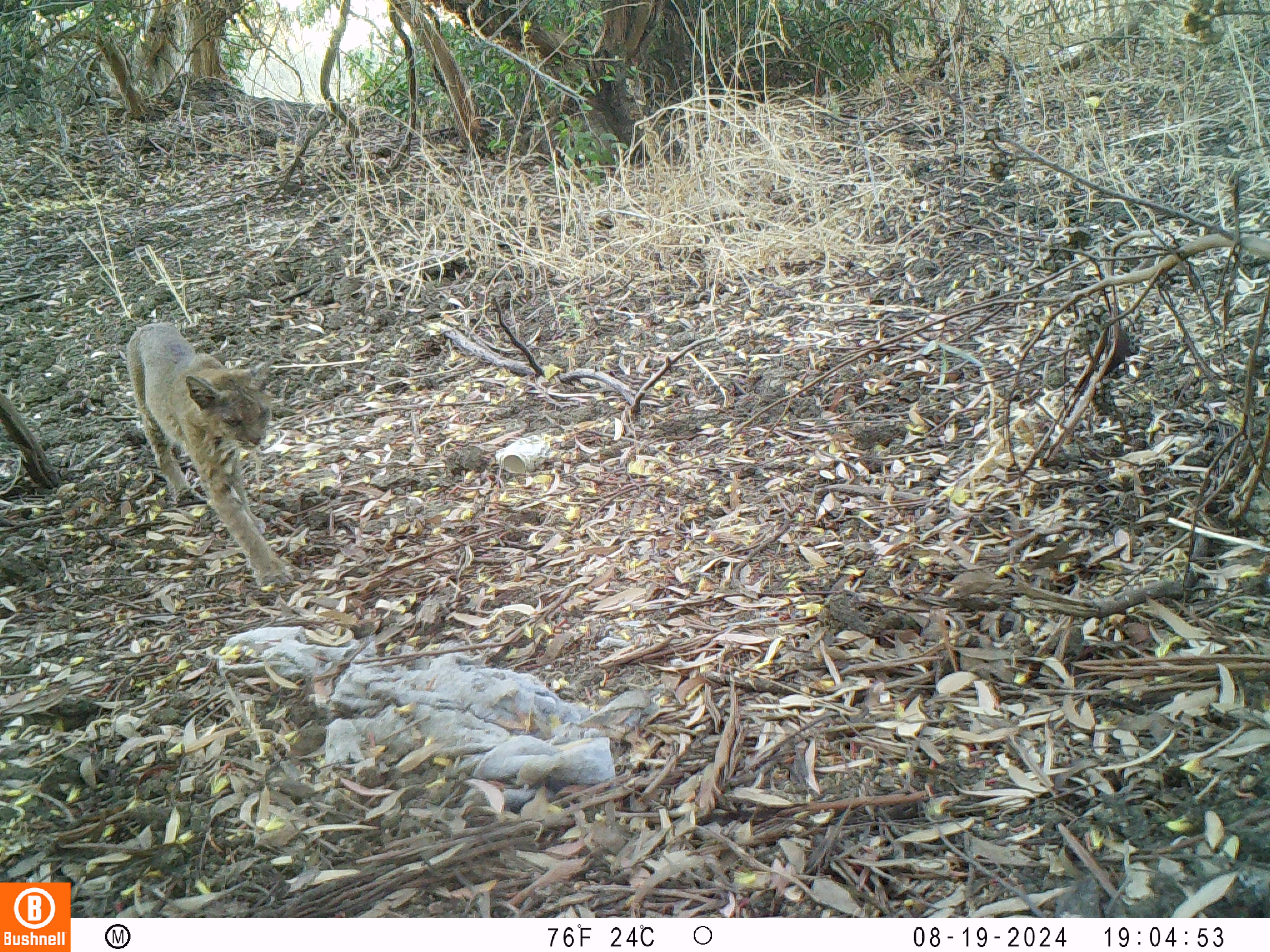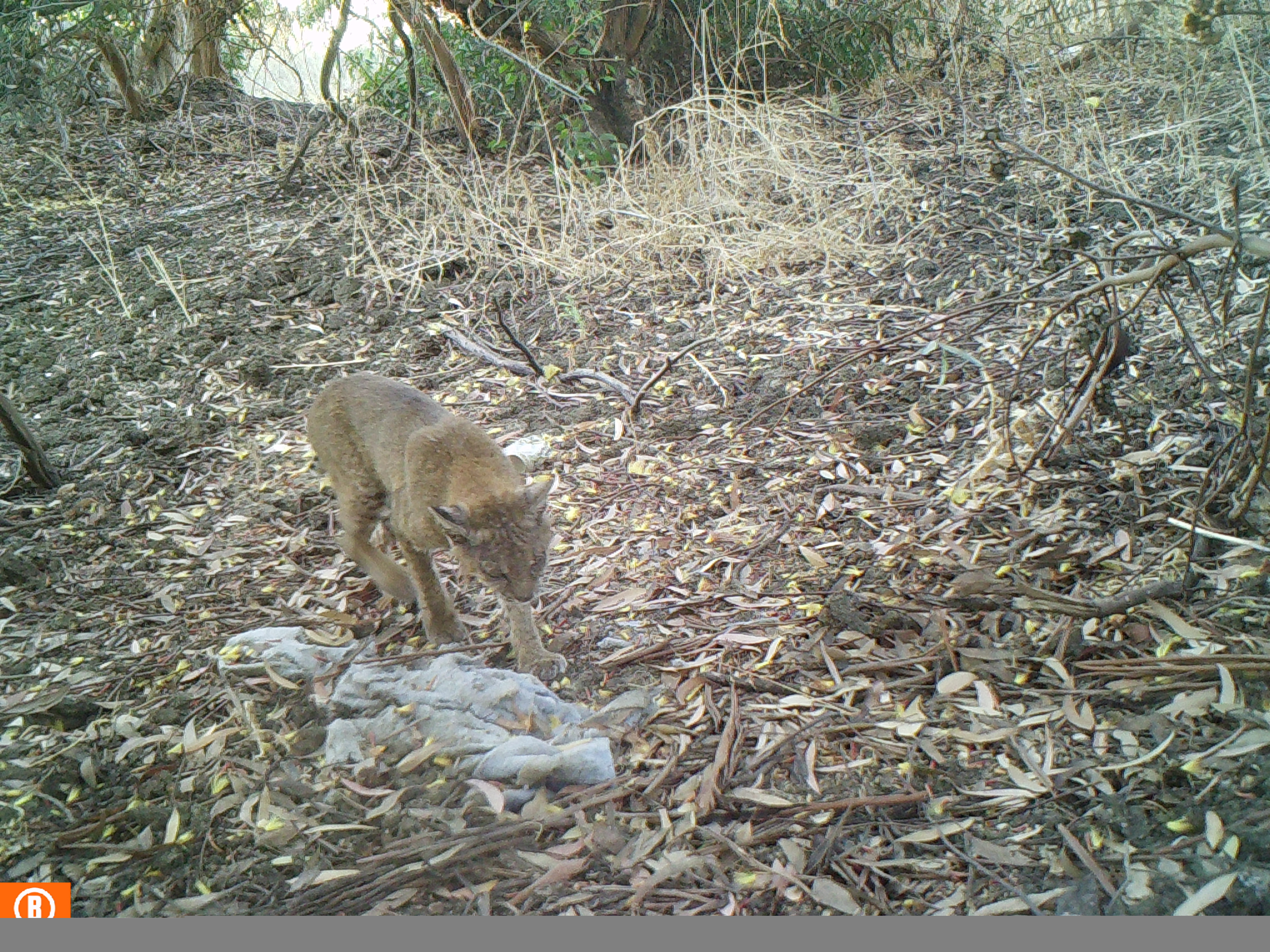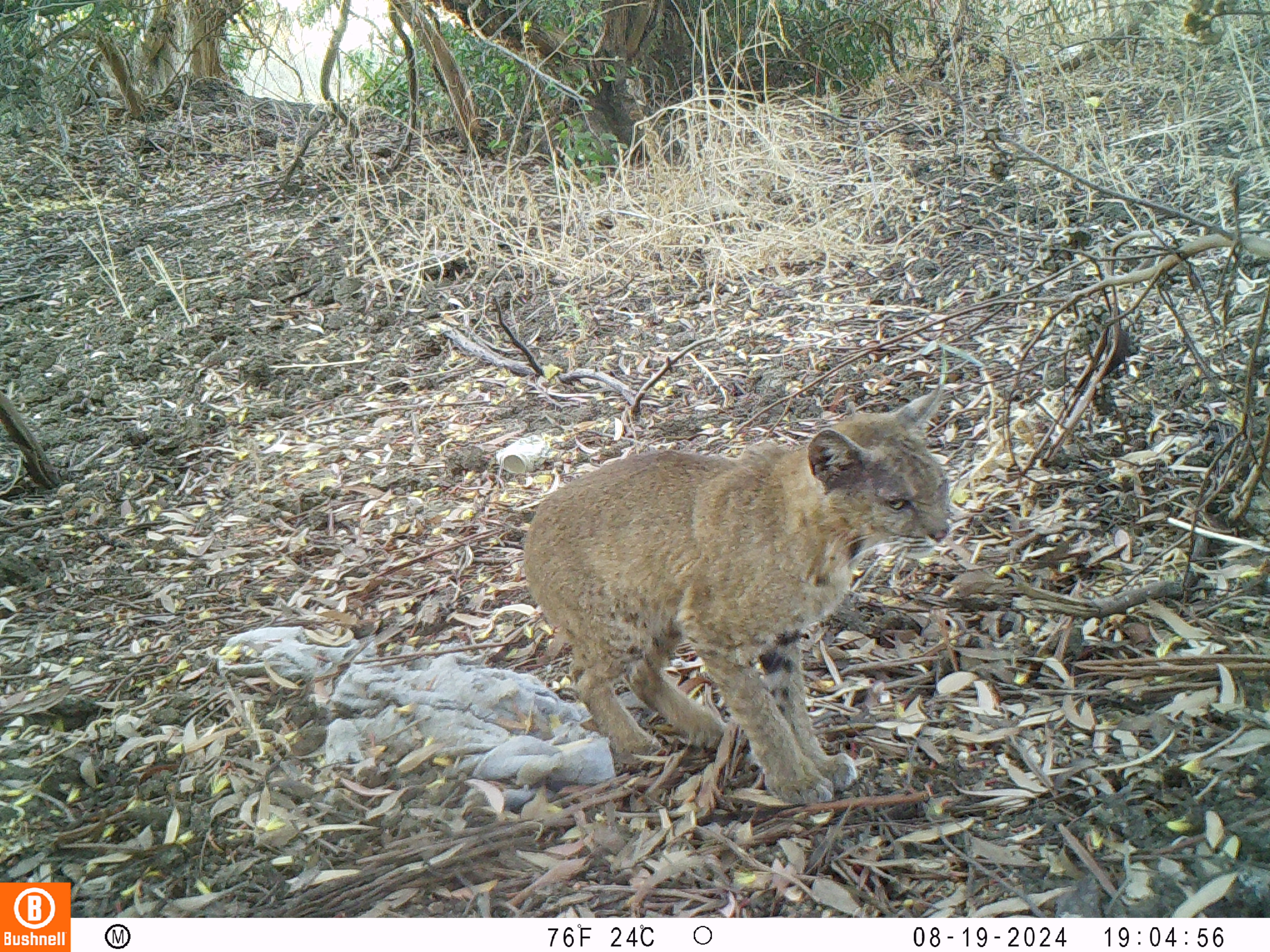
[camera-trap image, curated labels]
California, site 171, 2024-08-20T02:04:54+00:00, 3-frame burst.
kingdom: Animalia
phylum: Chordata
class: Mammalia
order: Carnivora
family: Felidae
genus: Lynx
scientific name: Lynx rufus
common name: bobcat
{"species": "bobcat (Lynx rufus)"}